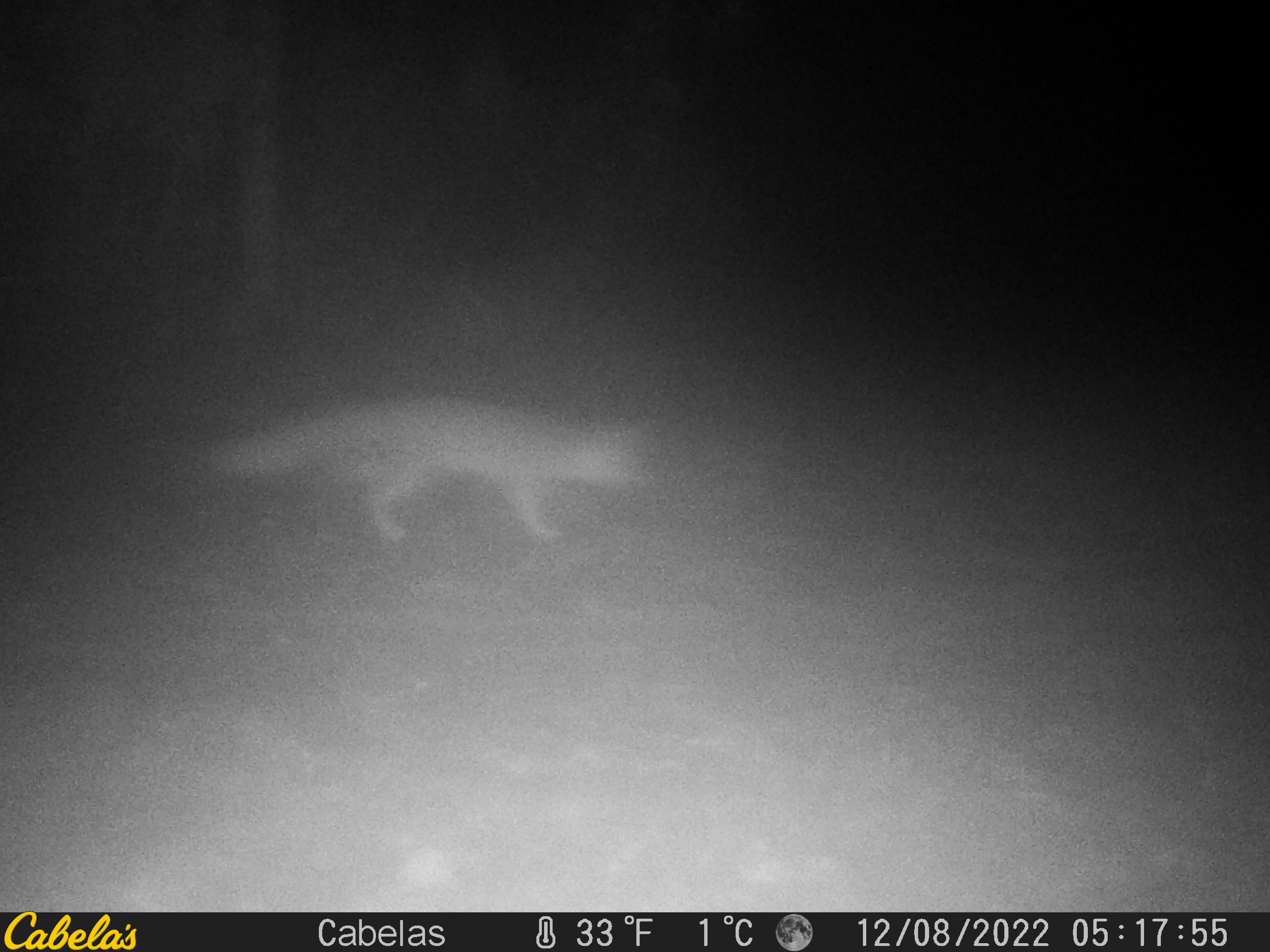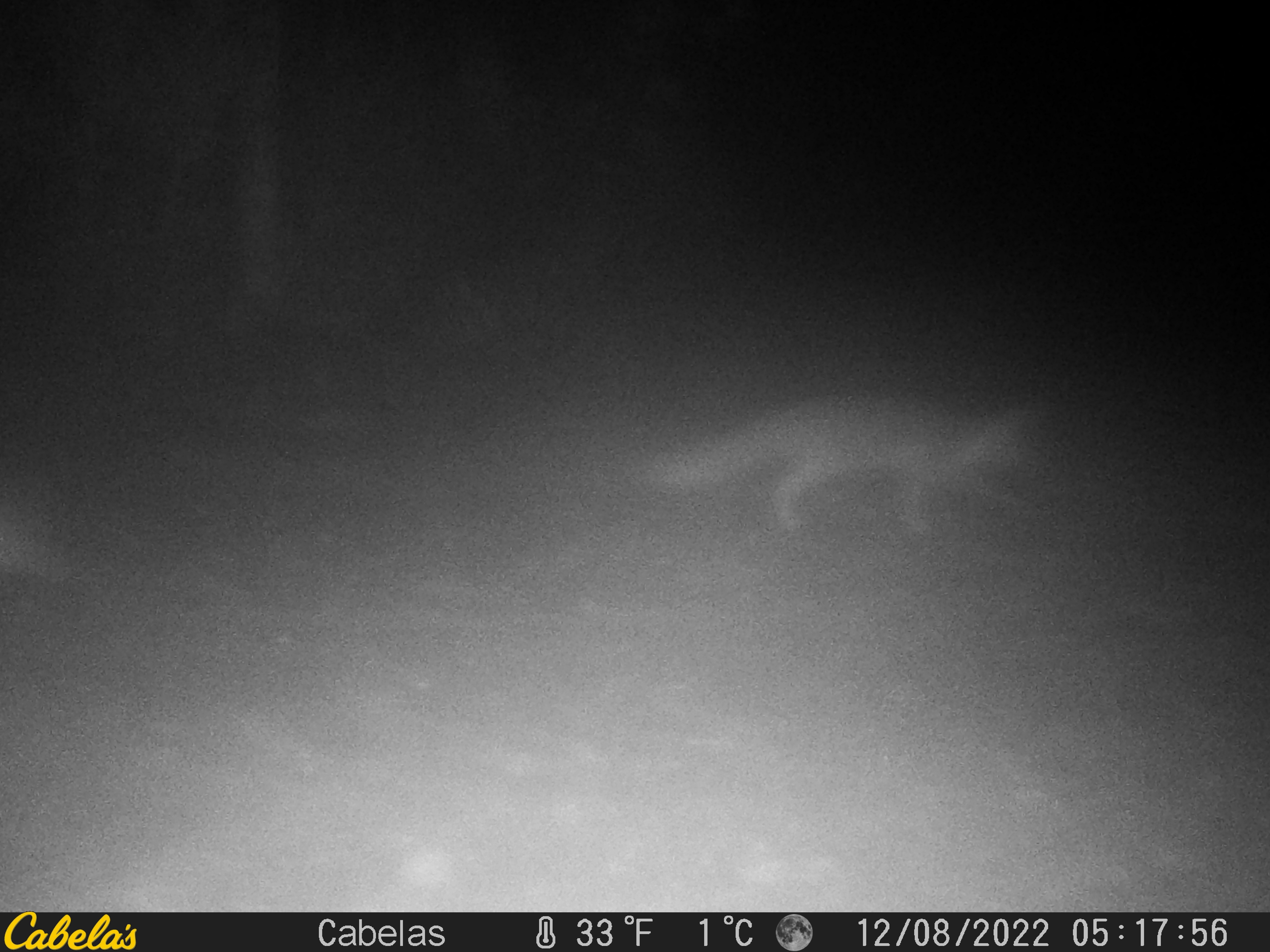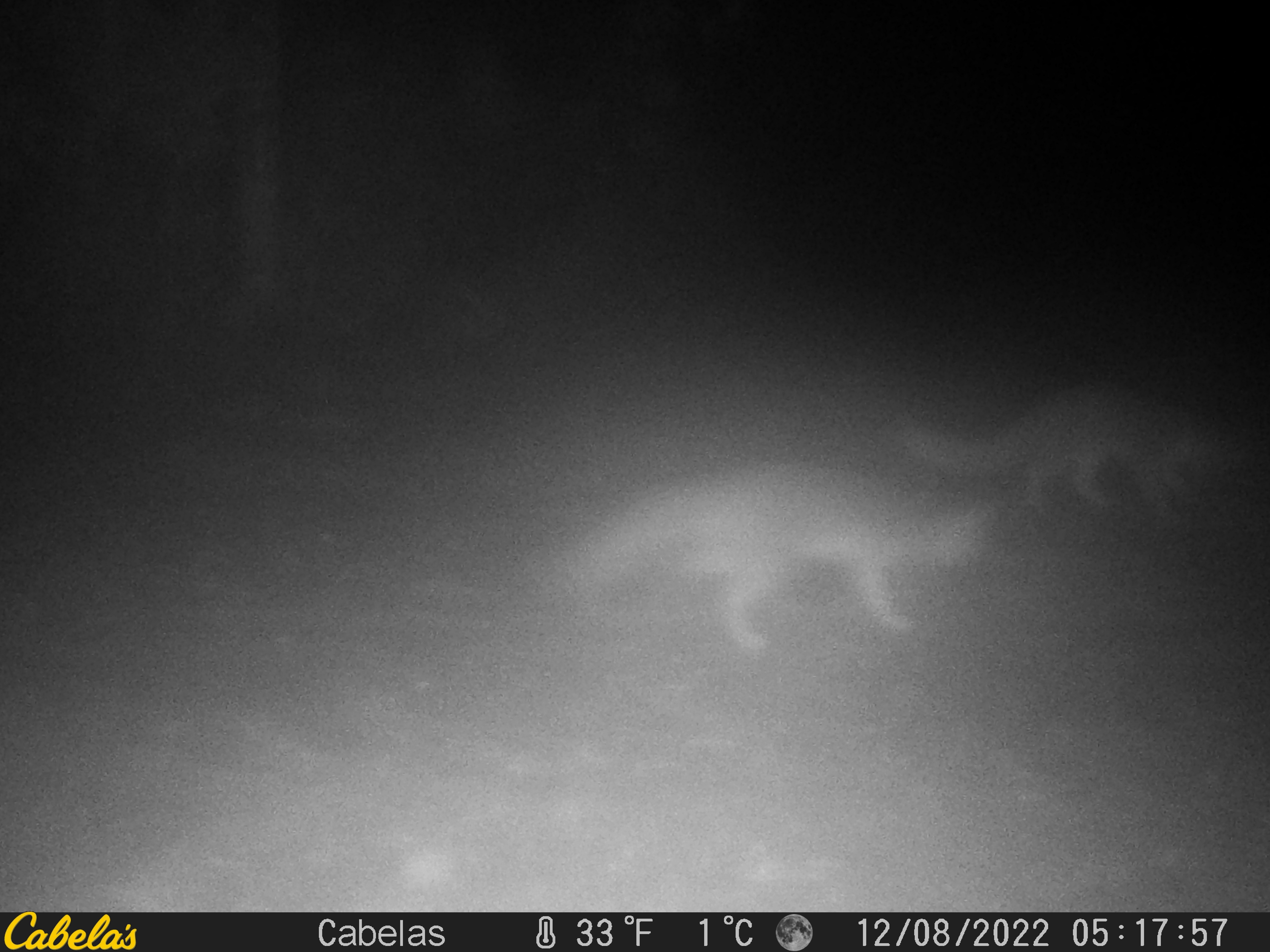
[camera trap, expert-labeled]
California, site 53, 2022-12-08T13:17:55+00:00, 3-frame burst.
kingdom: Animalia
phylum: Chordata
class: Mammalia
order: Carnivora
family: Canidae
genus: Urocyon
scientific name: Urocyon cinereoargenteus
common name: gray fox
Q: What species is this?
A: Gray fox (Urocyon cinereoargenteus).